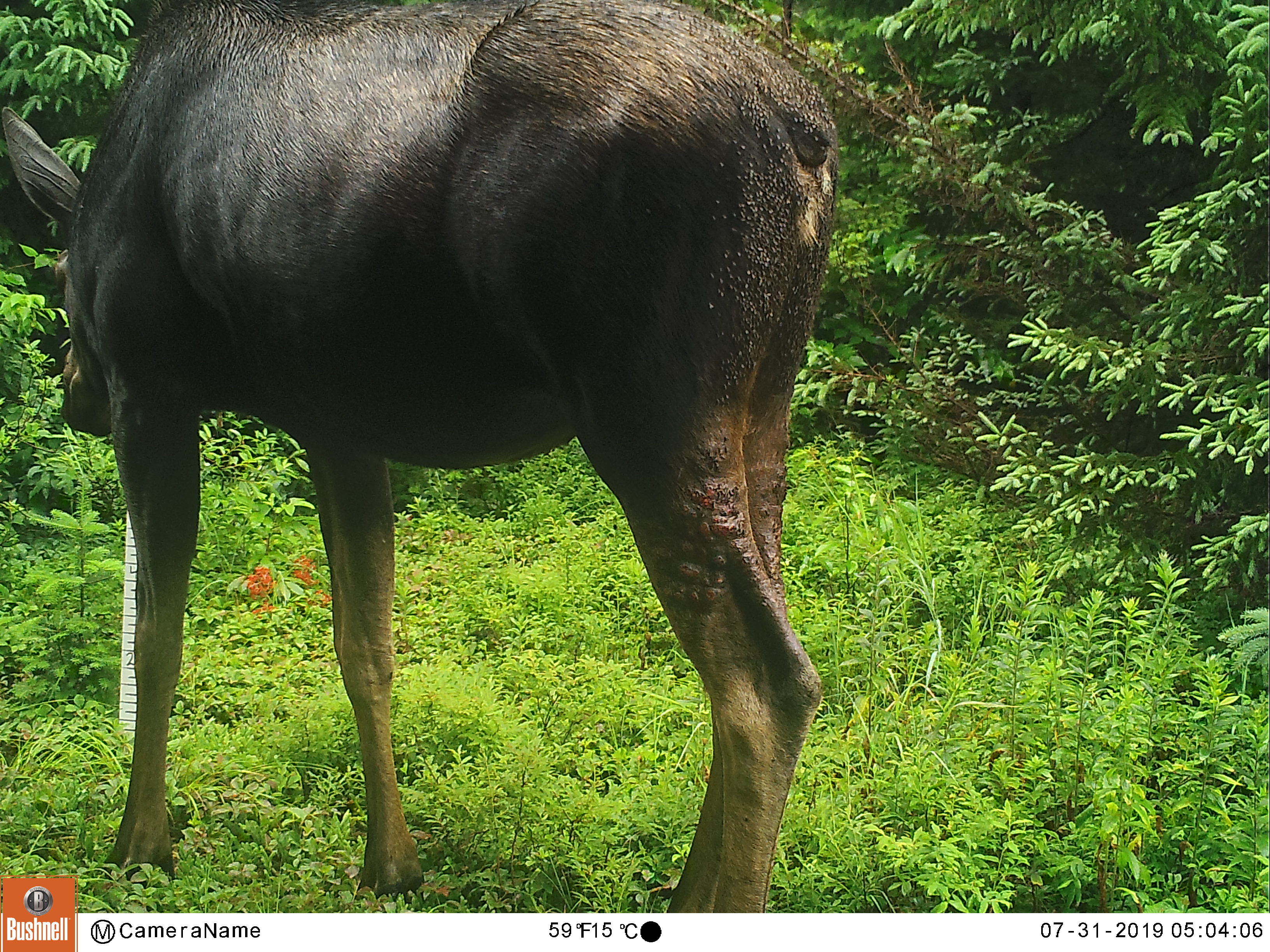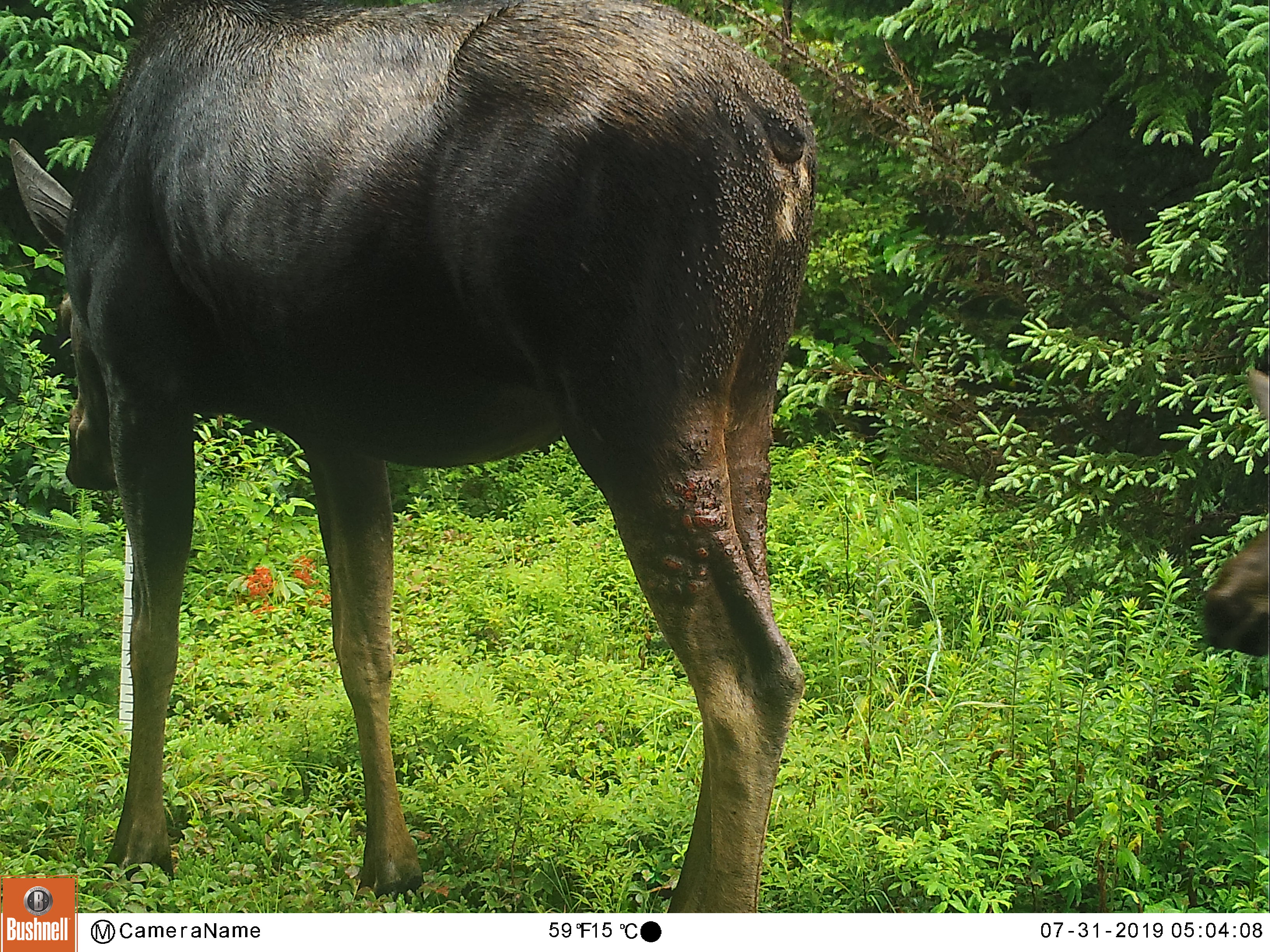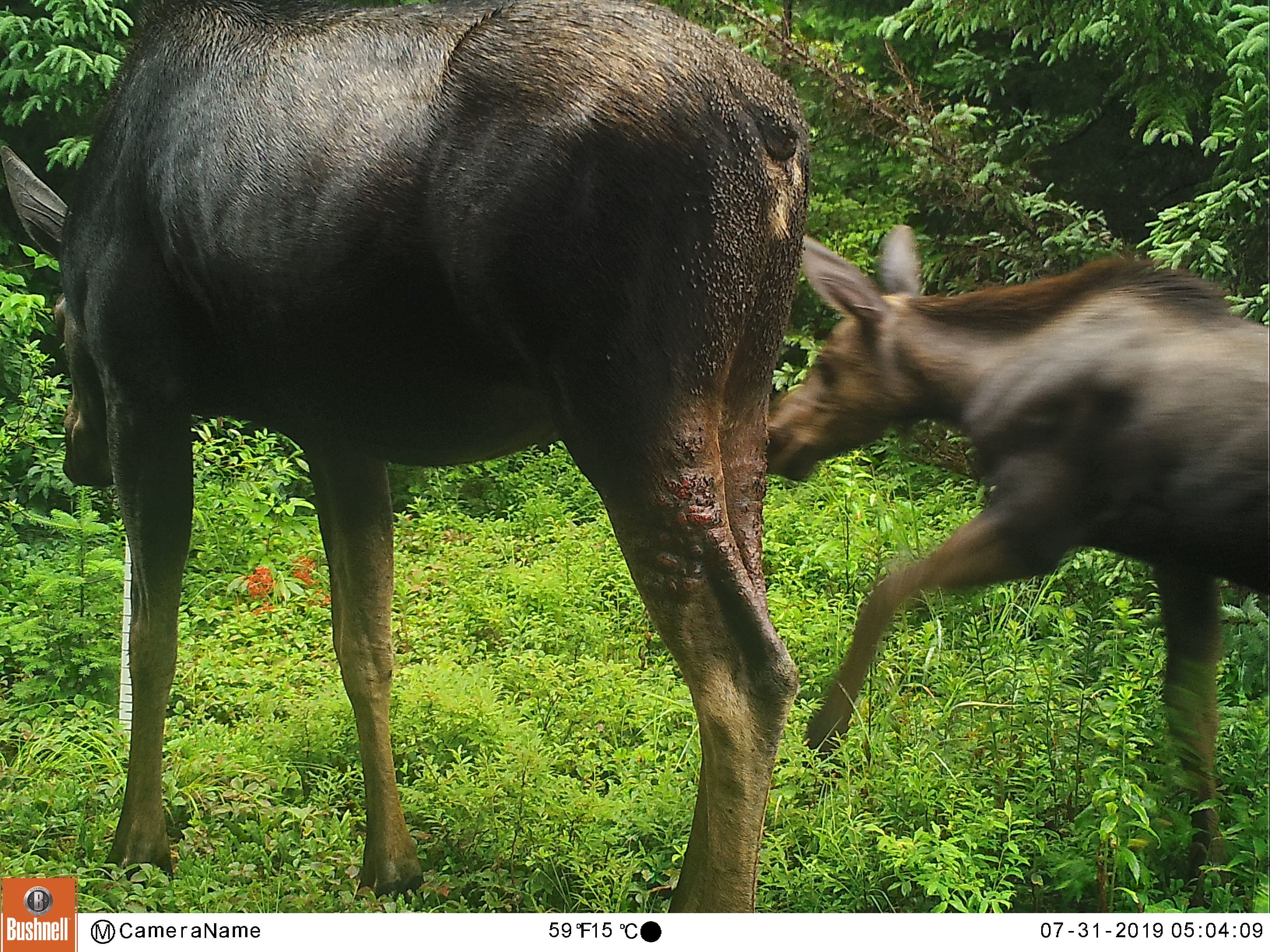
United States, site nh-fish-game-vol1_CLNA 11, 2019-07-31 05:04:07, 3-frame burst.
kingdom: Animalia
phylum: Chordata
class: Mammalia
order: Artiodactyla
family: Cervidae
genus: Alces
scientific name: Alces alces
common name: moose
Moose (Alces alces).